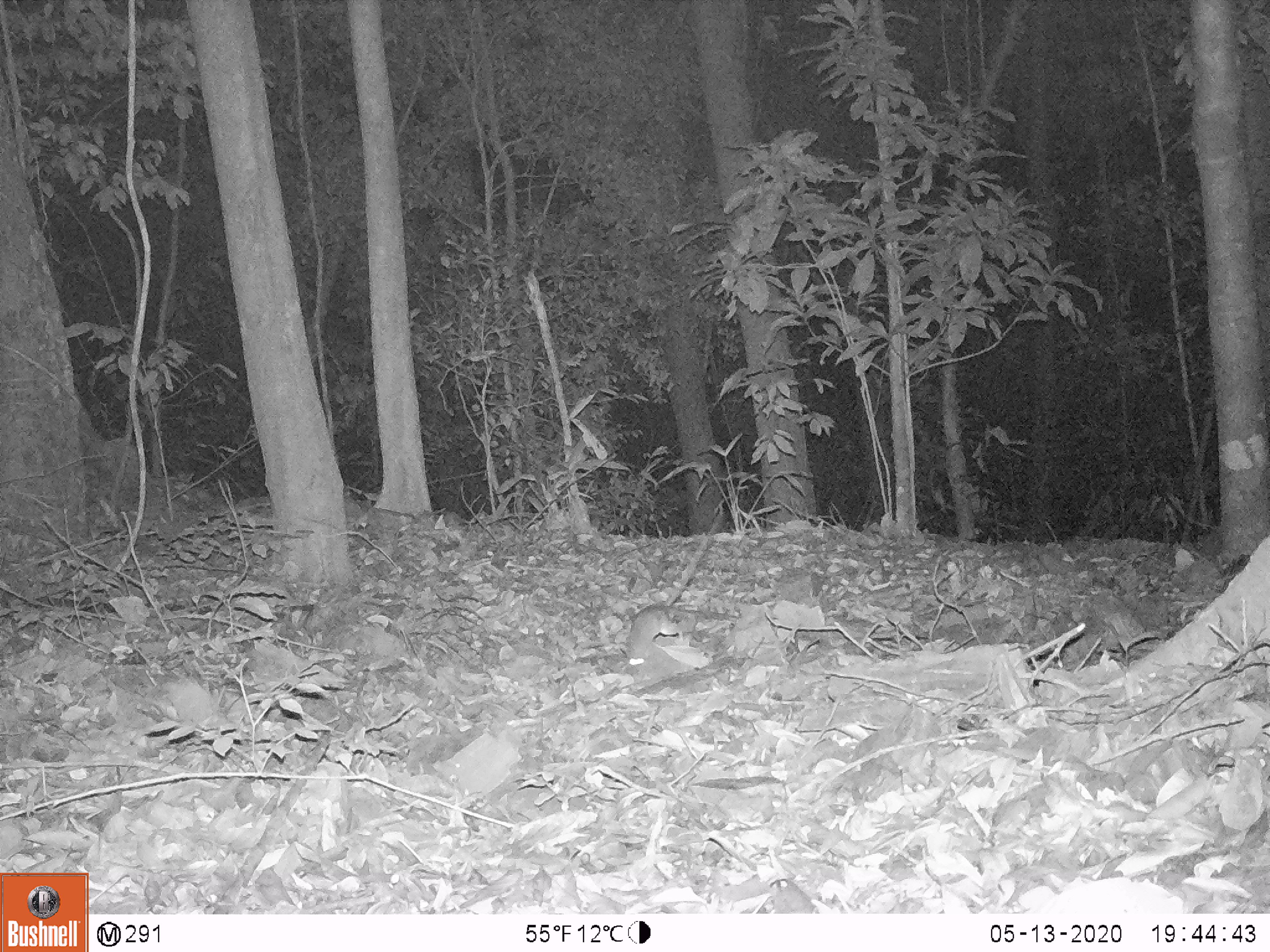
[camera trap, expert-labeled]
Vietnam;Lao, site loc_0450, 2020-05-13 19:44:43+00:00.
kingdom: Animalia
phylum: Chordata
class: Mammalia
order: Rodentia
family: Muridae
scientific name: Muridae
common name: old-world mice and rats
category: unidentified murid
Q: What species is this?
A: Unidentified murid (old-world mice and rats) (Muridae).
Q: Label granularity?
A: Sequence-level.